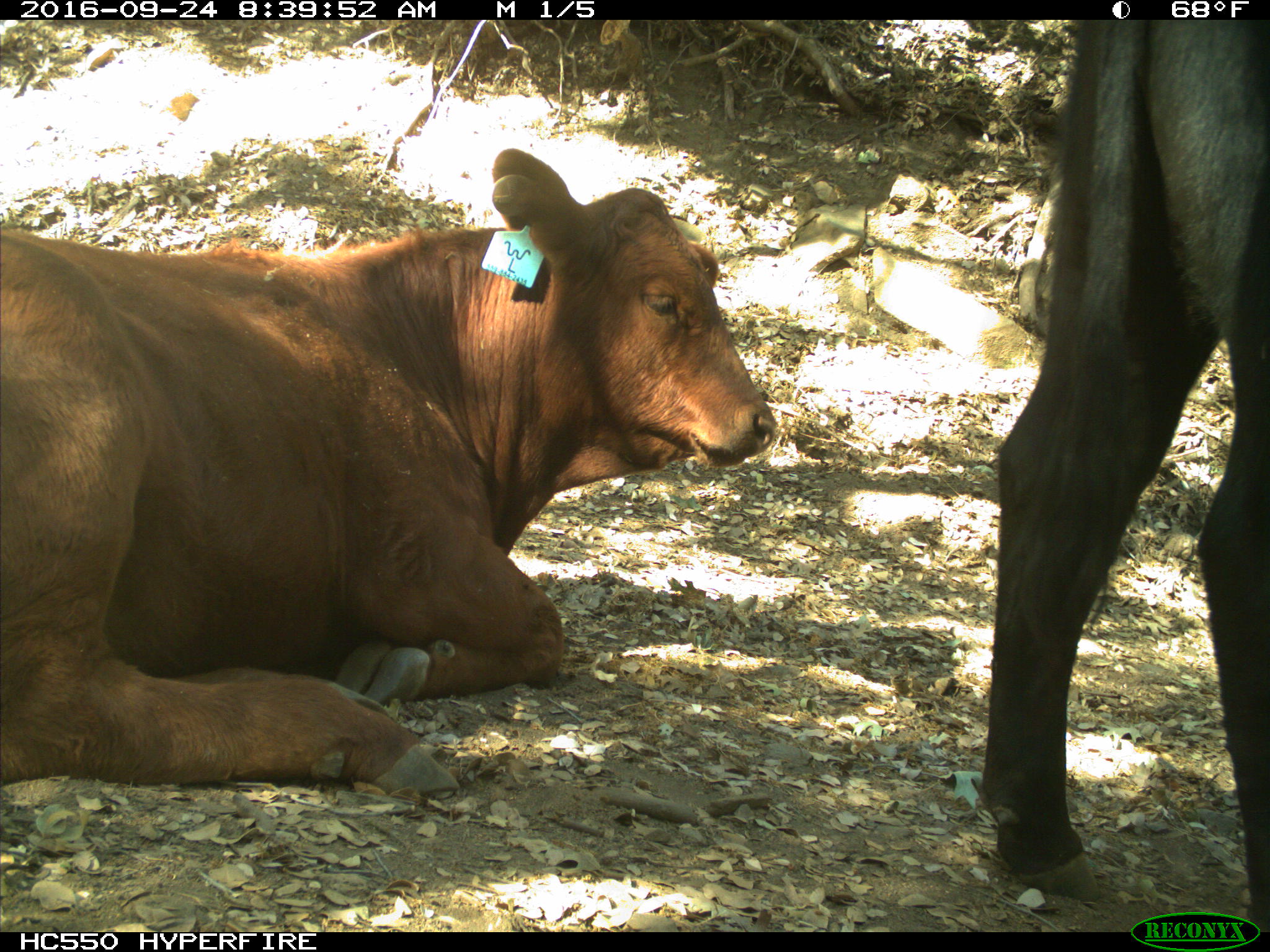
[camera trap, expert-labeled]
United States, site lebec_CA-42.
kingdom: Animalia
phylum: Chordata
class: Mammalia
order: Artiodactyla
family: Bovidae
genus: Bos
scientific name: Bos taurus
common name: domestic cow